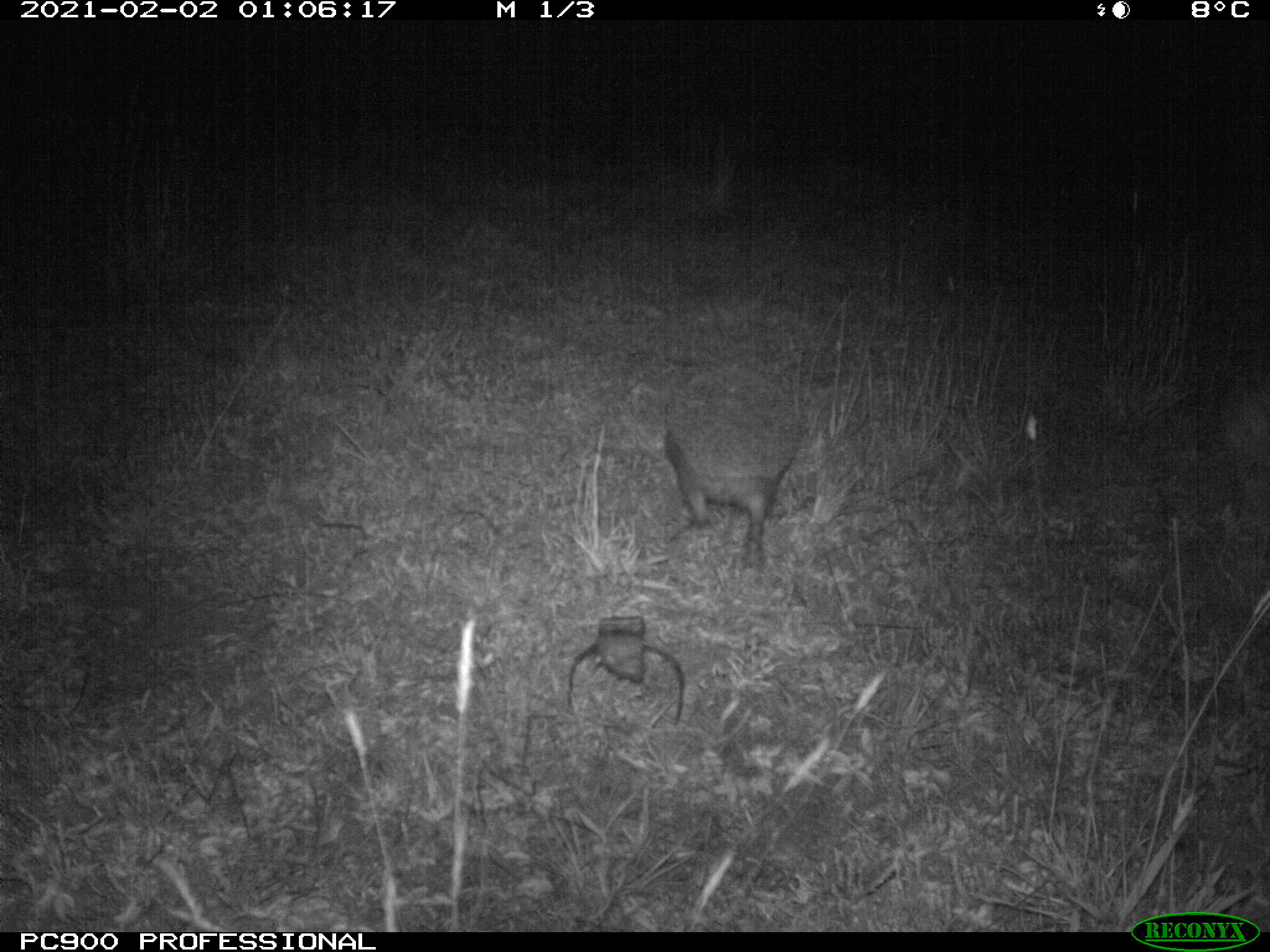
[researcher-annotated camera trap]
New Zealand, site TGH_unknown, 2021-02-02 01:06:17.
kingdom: Animalia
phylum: Chordata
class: Mammalia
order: Eulipotyphla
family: Erinaceidae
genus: Erinaceus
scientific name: Erinaceus europaeus europaeus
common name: european hedgehog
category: hedgehog